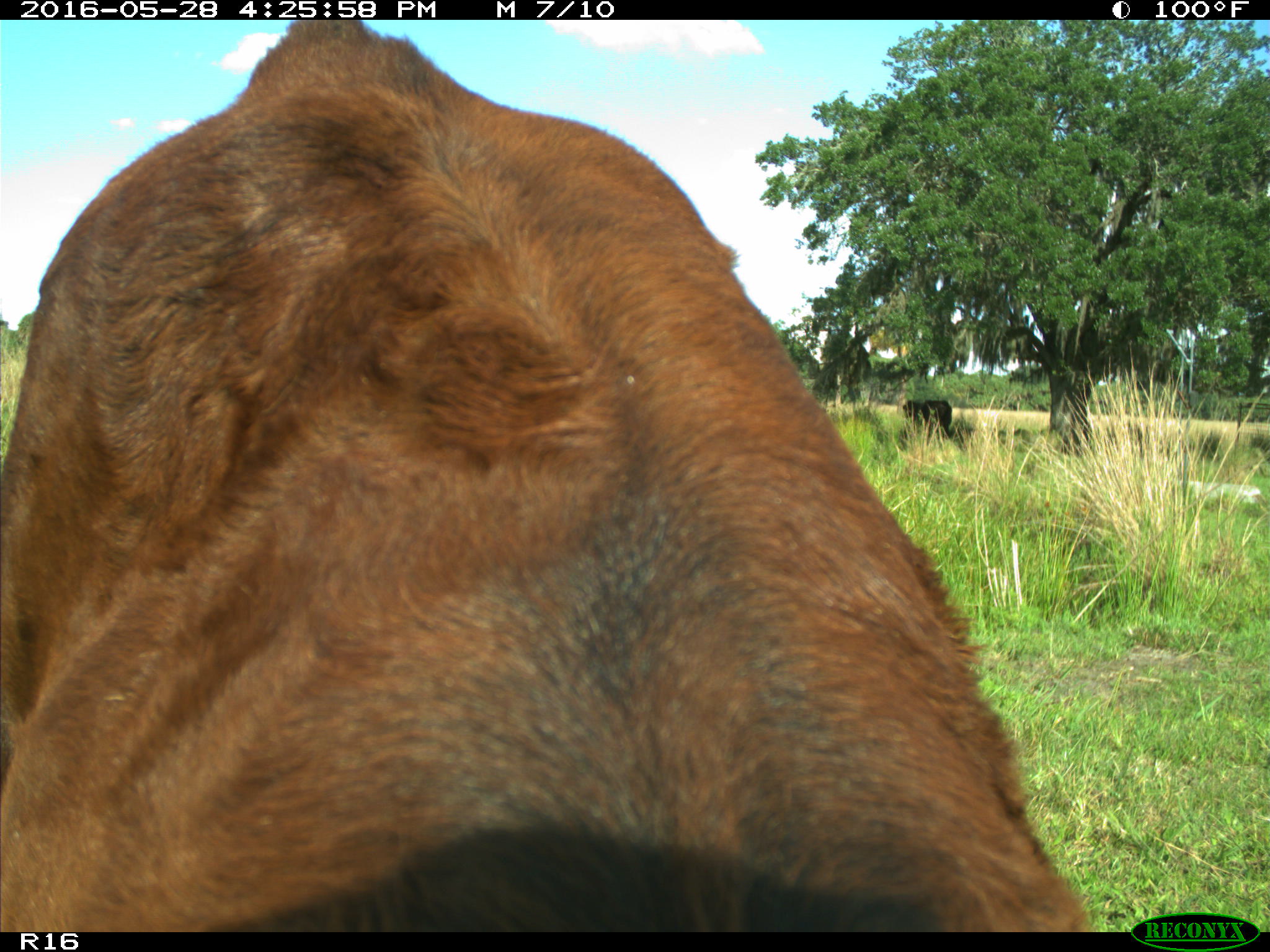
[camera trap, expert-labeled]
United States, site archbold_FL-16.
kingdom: Animalia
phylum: Chordata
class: Mammalia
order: Artiodactyla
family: Bovidae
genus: Bos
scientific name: Bos taurus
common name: domestic cow